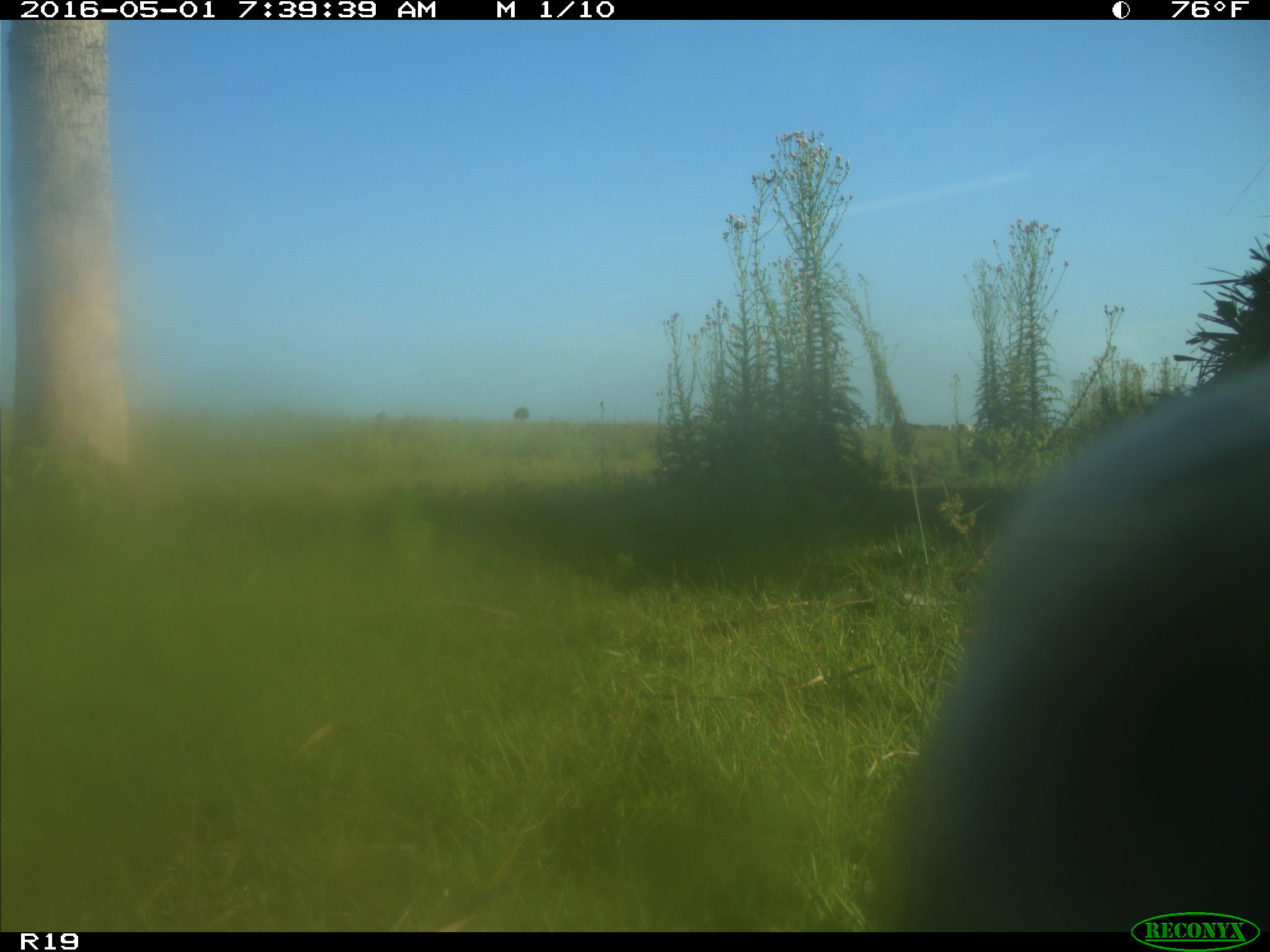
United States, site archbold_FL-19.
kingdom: Animalia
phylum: Chordata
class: Mammalia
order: Artiodactyla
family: Bovidae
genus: Bos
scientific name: Bos taurus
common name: domestic cow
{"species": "Bos taurus (domestic cow)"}